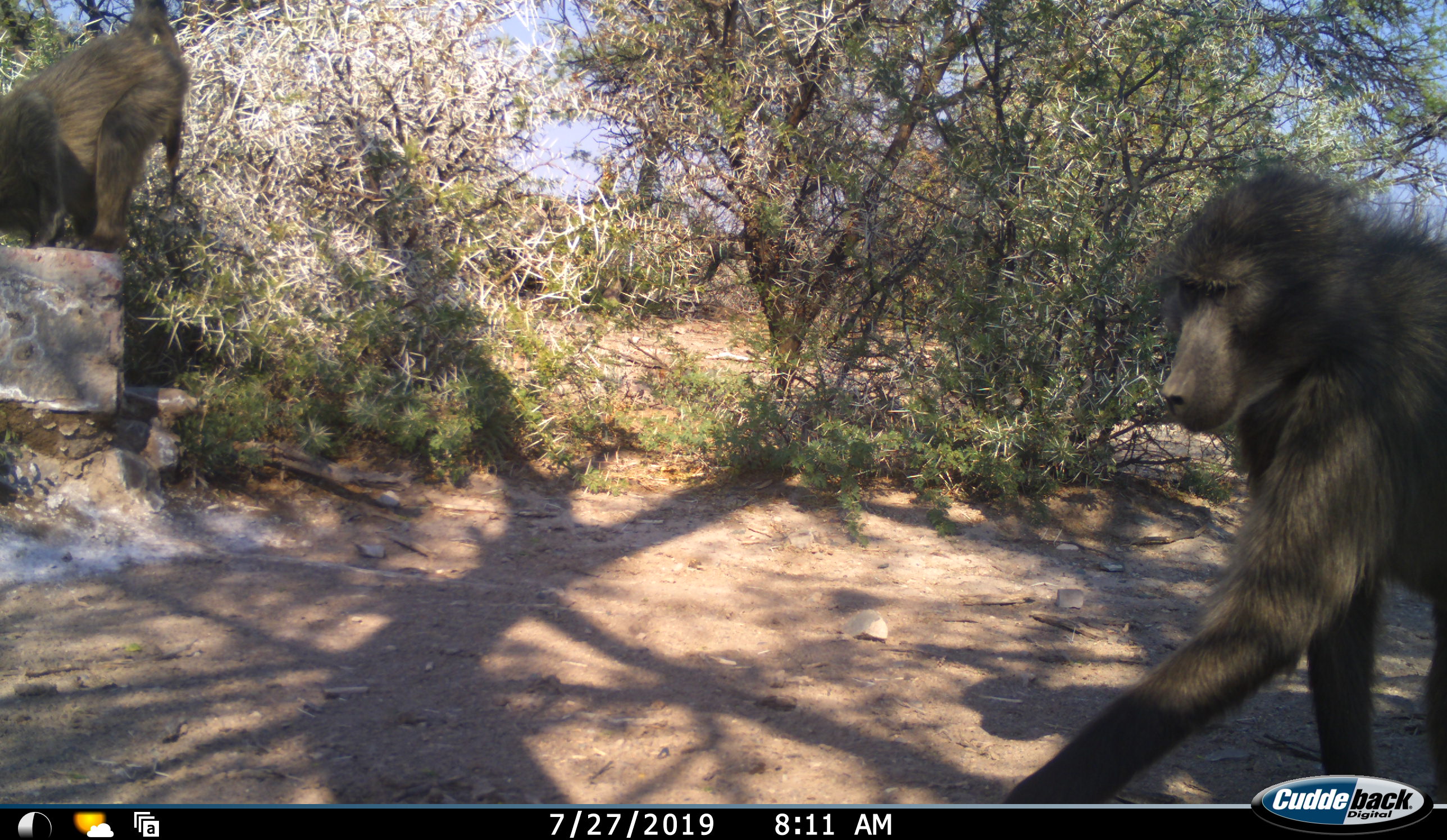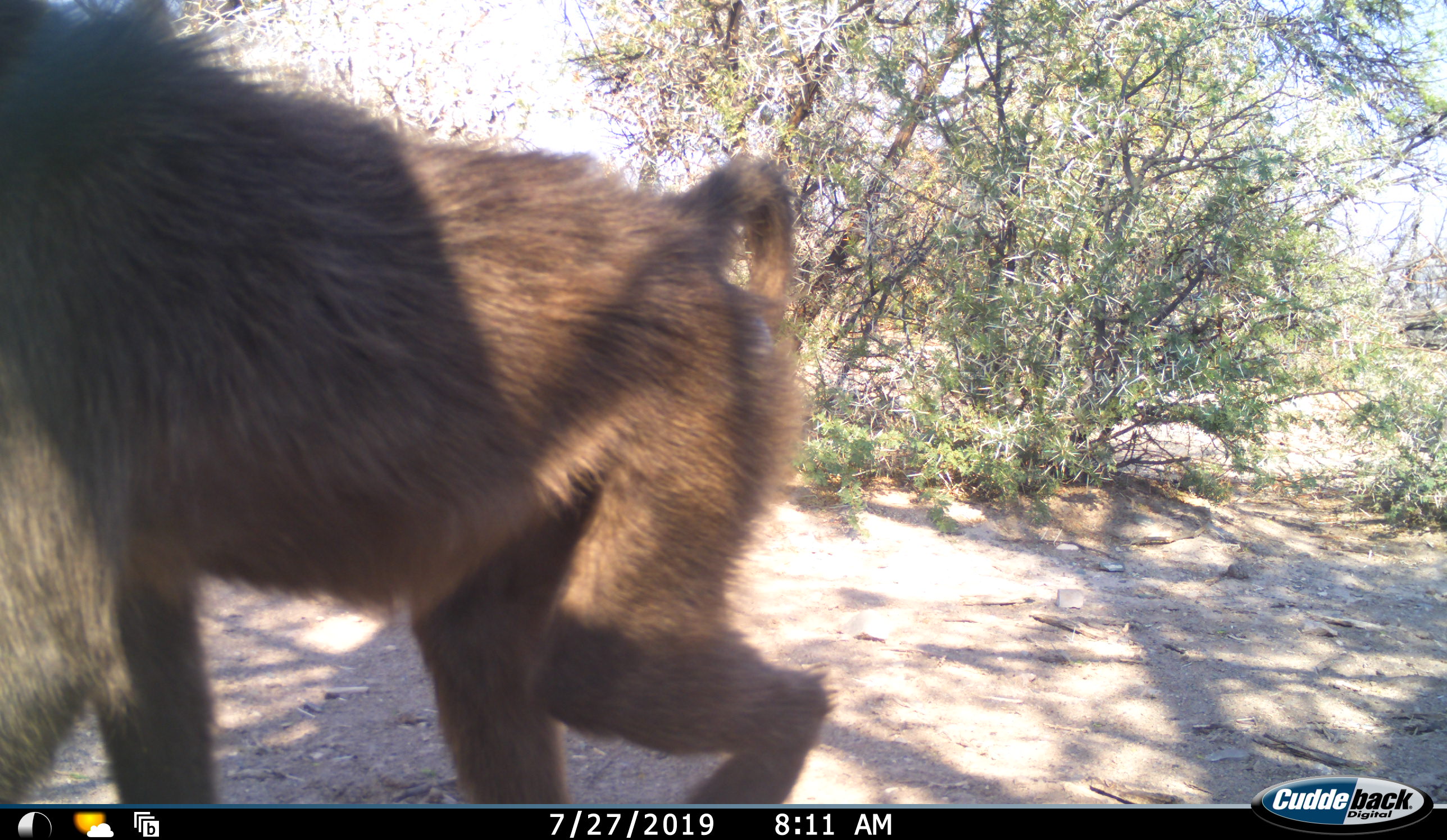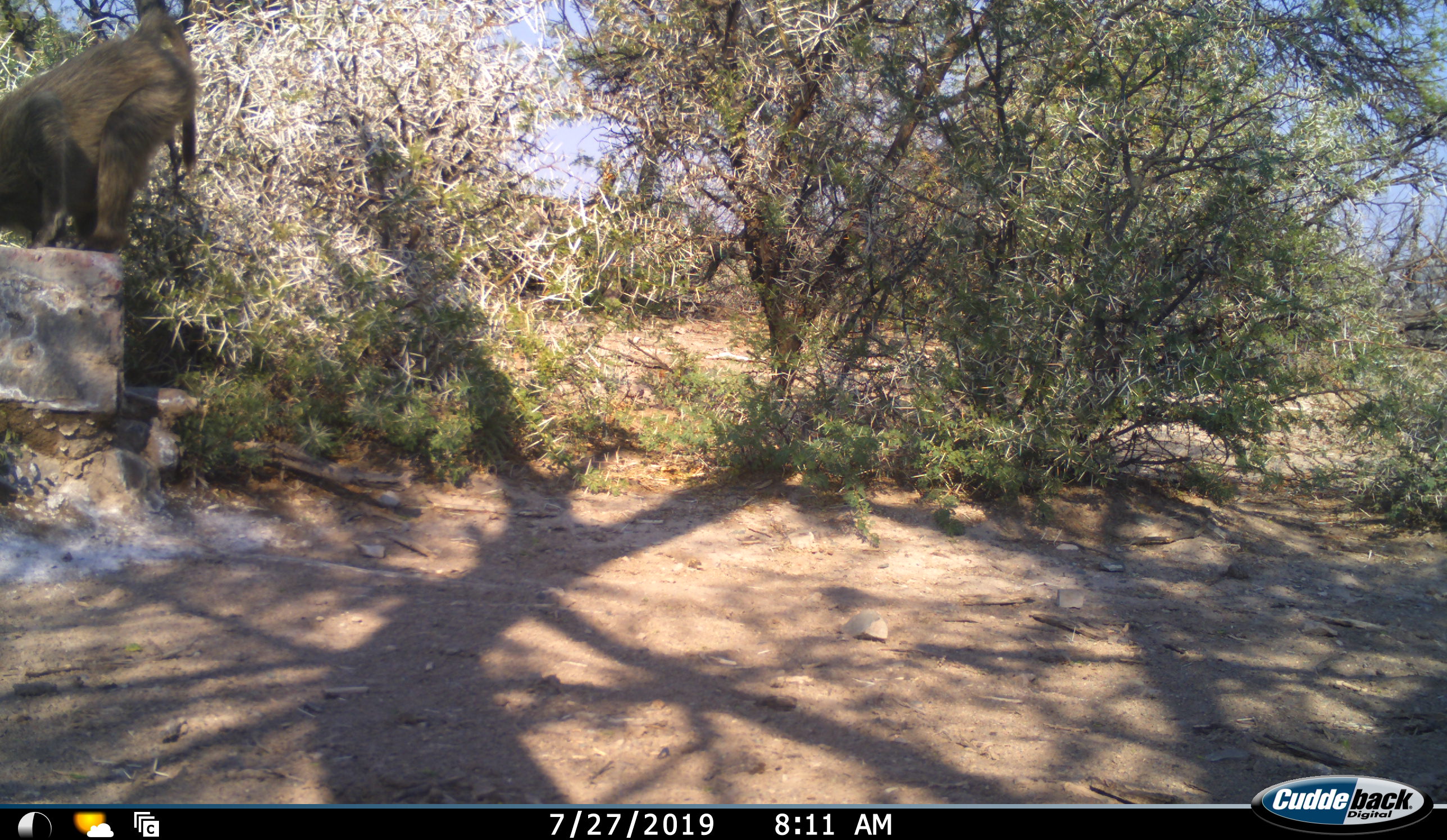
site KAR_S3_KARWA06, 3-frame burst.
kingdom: Animalia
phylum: Chordata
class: Mammalia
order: Primates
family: Cercopithecidae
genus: Papio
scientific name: Papio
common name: baboon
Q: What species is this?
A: Baboon (Papio).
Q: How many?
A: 2.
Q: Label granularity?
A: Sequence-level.